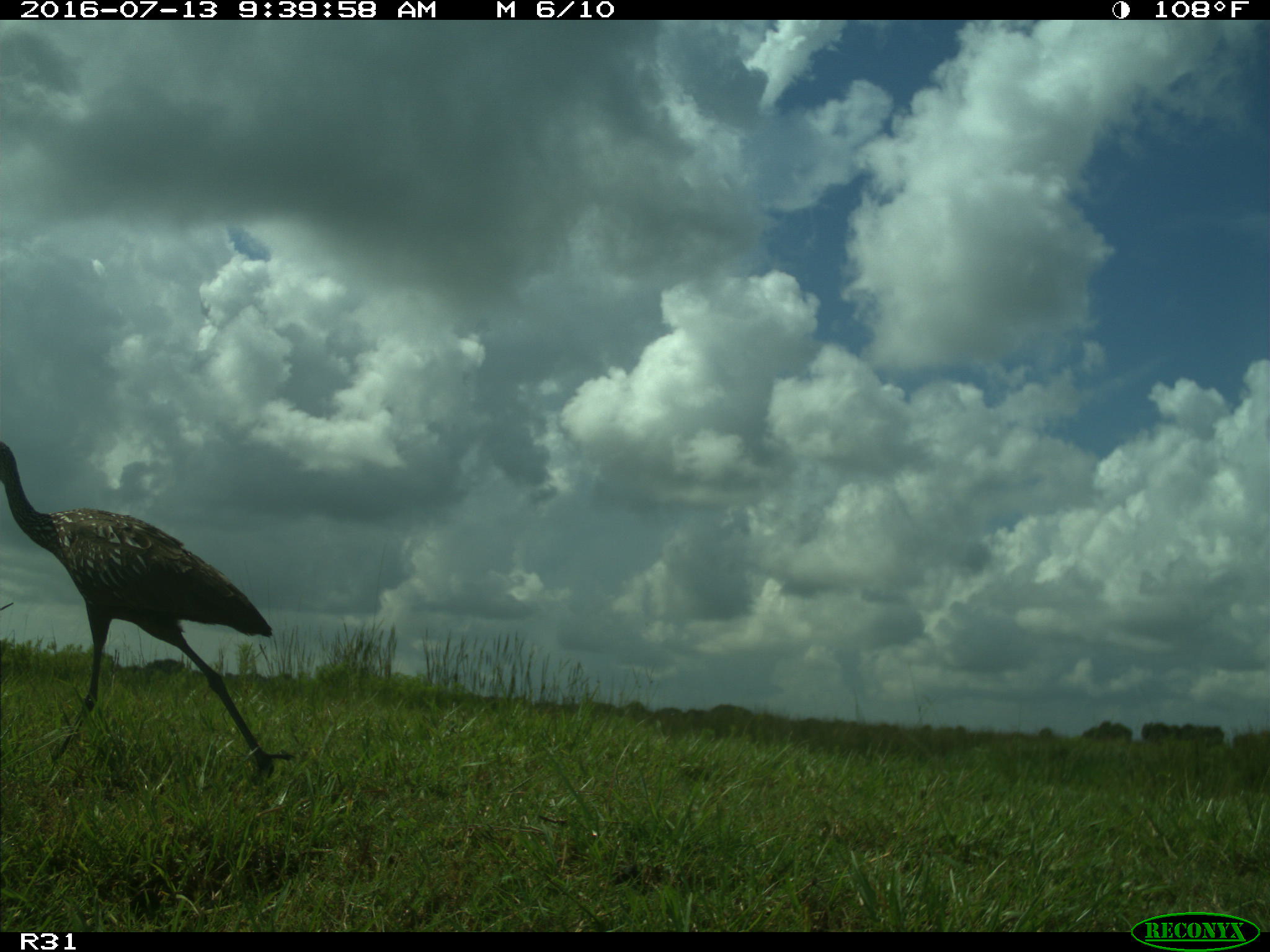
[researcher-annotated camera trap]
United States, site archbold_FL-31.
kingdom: Animalia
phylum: Chordata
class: Aves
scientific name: Aves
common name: birds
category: unidentified bird